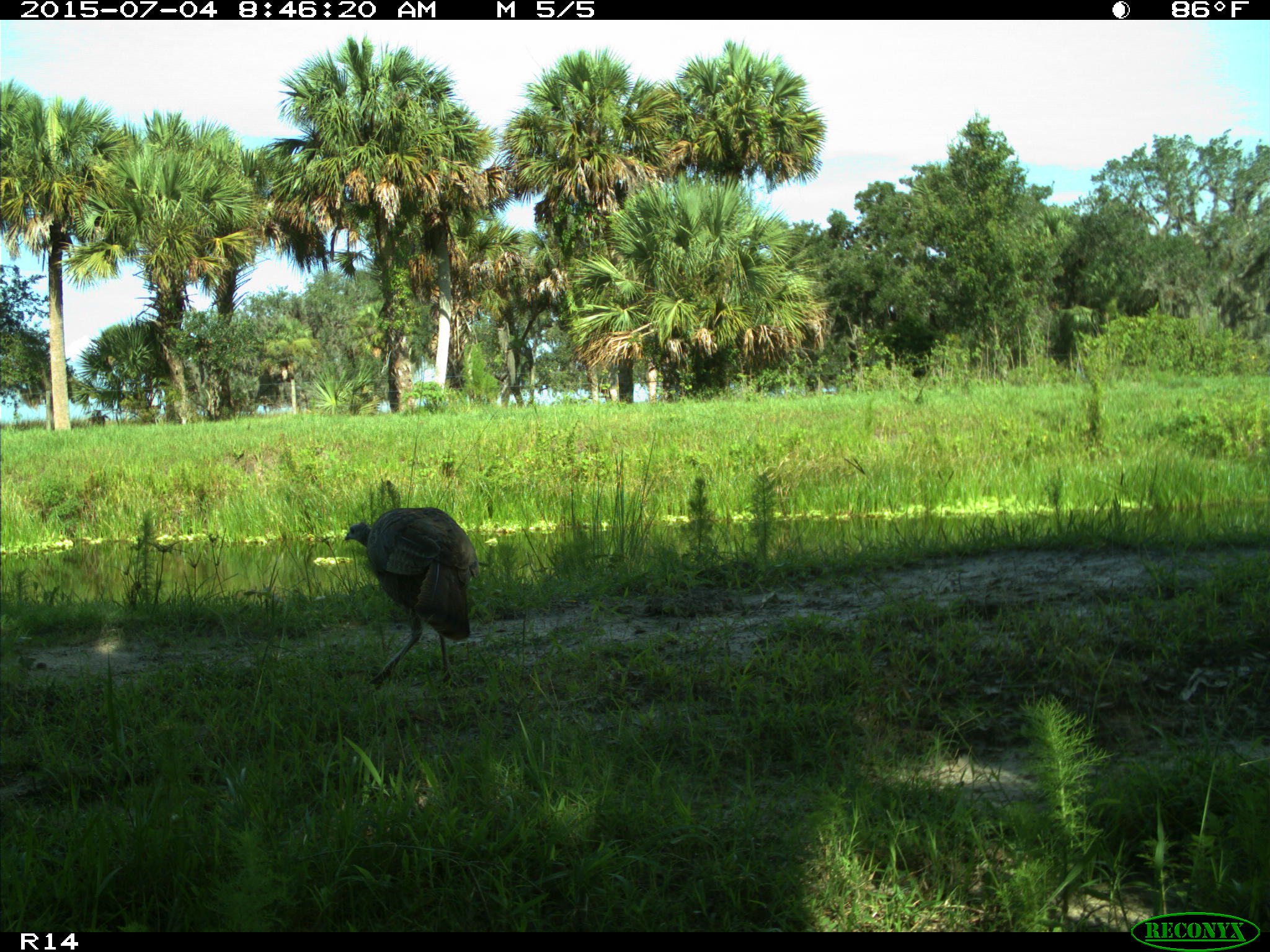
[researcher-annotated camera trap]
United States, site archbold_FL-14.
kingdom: Animalia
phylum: Chordata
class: Aves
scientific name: Aves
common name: birds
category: unidentified bird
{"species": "unidentified bird (birds) (Aves)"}